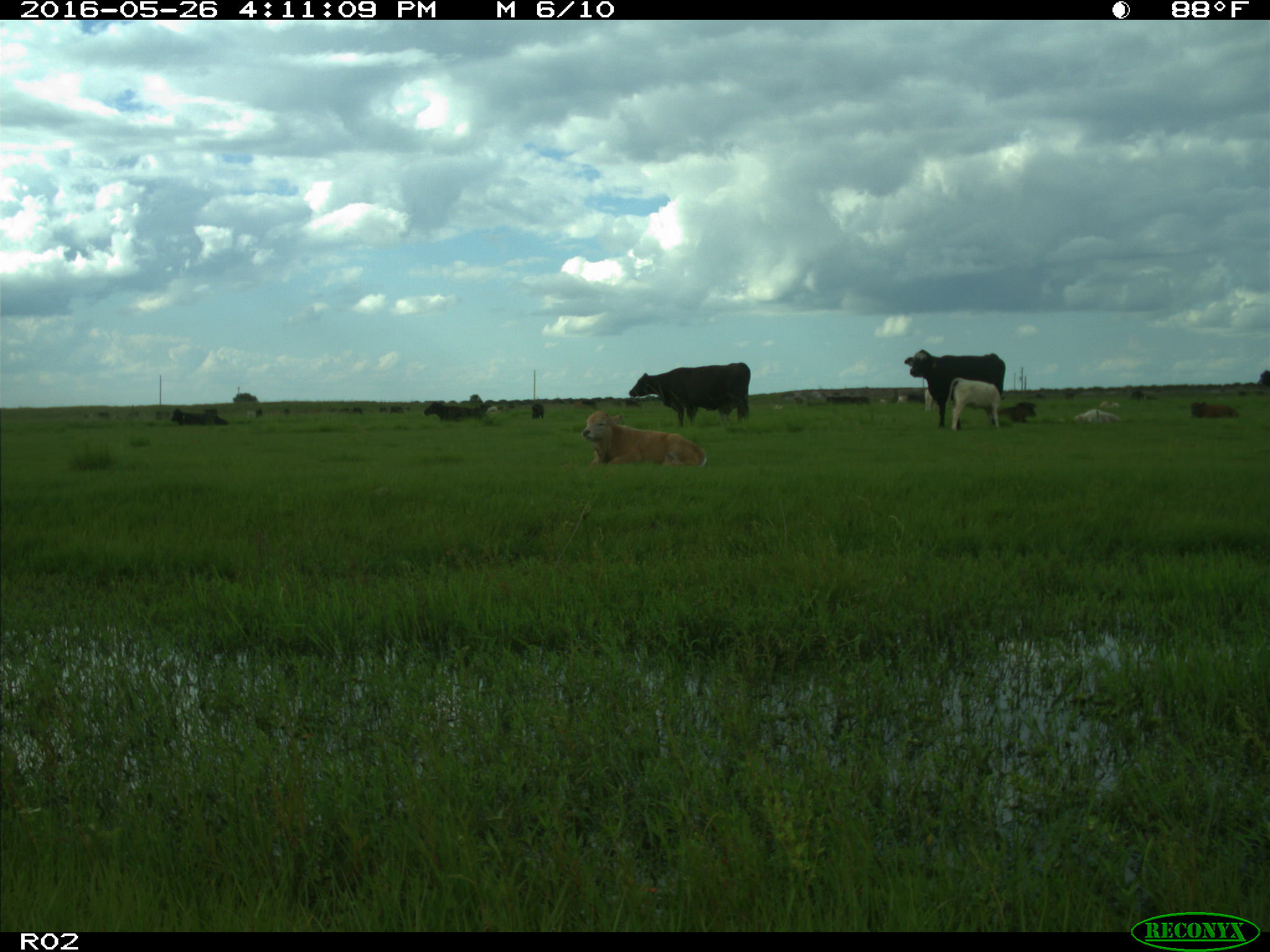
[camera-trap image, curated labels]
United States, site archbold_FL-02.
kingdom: Animalia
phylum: Chordata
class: Mammalia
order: Artiodactyla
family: Bovidae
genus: Bos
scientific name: Bos taurus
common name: domestic cow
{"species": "Bos taurus (domestic cow)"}